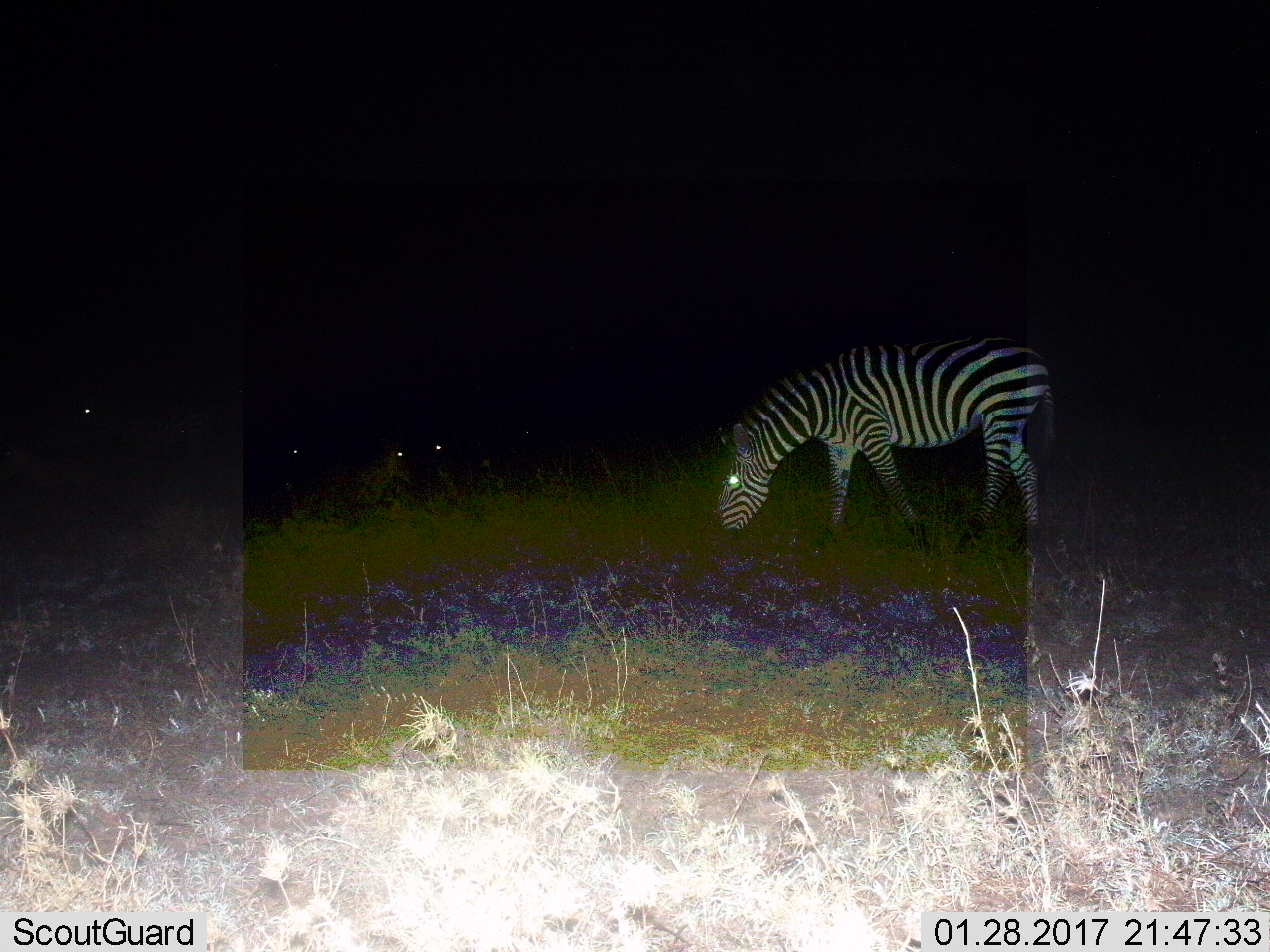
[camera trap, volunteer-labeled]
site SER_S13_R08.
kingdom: Animalia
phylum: Chordata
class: Mammalia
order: Perissodactyla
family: Equidae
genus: Equus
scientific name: Equus quagga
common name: plains zebra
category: zebraplains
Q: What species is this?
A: Zebraplains (plains zebra) (Equus quagga).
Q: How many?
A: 1.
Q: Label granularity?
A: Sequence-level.